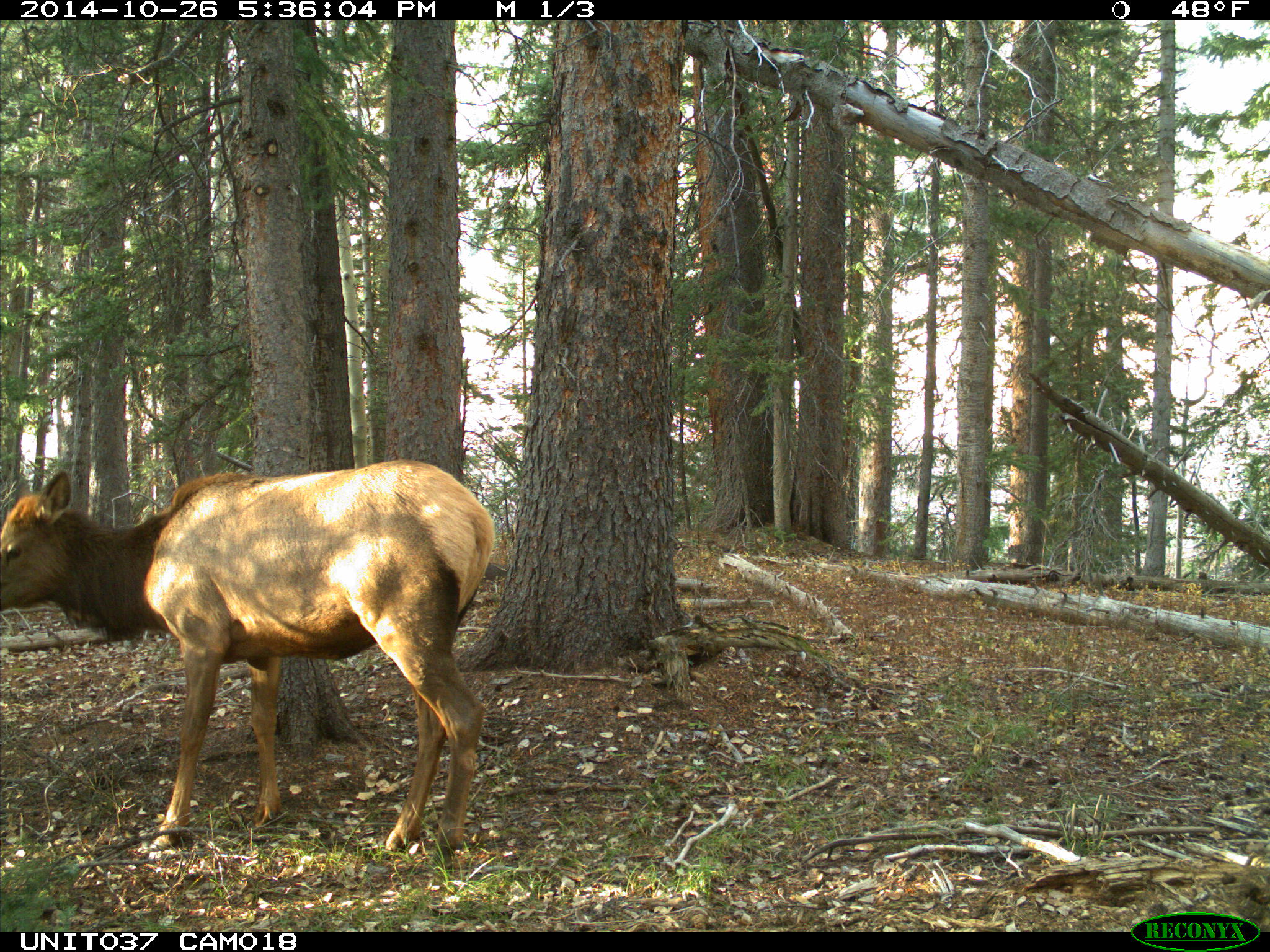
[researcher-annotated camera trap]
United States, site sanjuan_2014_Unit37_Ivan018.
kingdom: Animalia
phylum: Chordata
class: Mammalia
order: Artiodactyla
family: Cervidae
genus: Cervus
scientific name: Cervus elaphus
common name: red deer